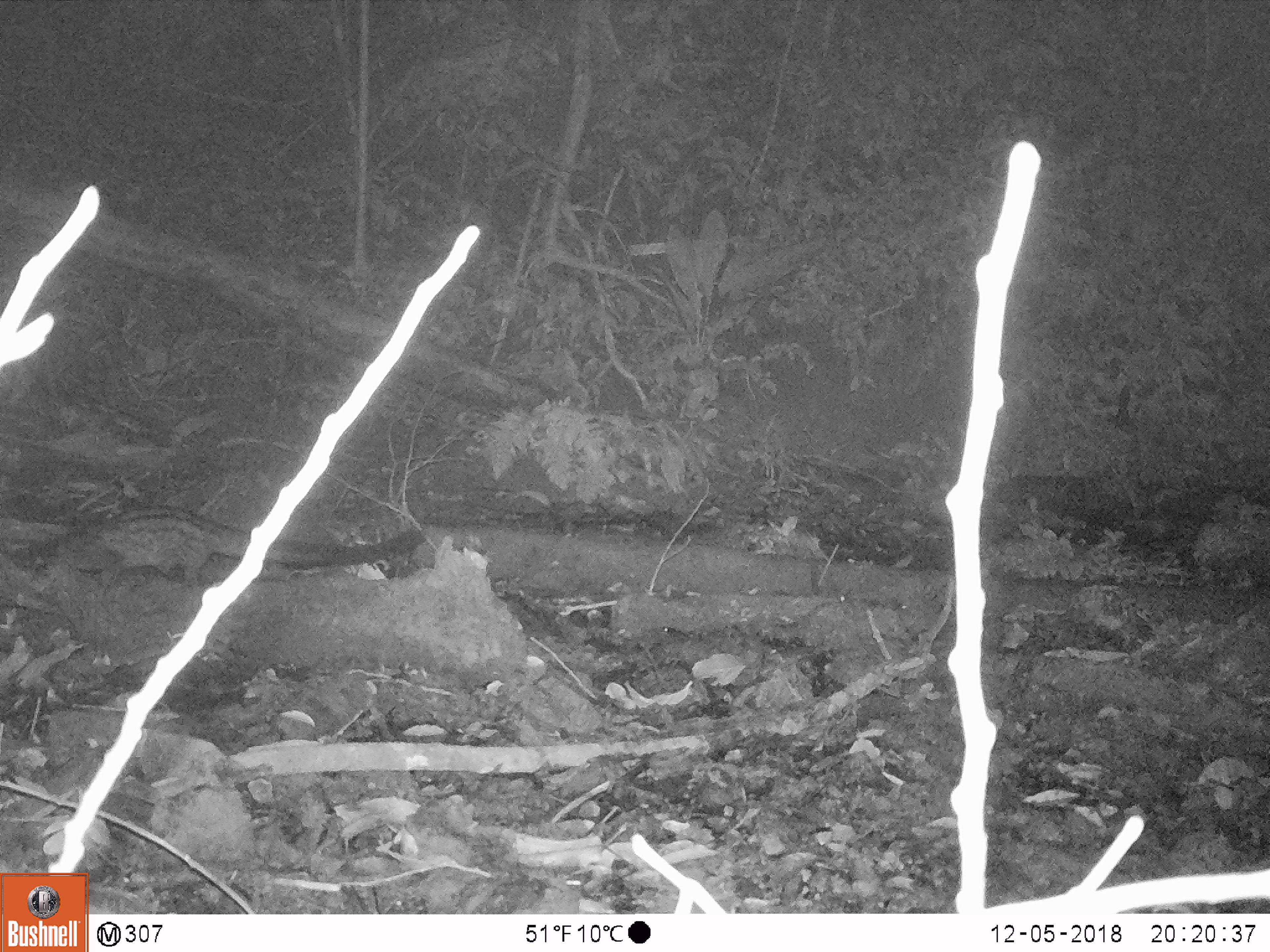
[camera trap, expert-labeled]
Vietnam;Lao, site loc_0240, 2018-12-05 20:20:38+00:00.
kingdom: Animalia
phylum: Chordata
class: Mammalia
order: Carnivora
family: Viverridae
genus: Paradoxurus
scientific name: Paradoxurus hermaphroditus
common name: common palm civet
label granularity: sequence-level